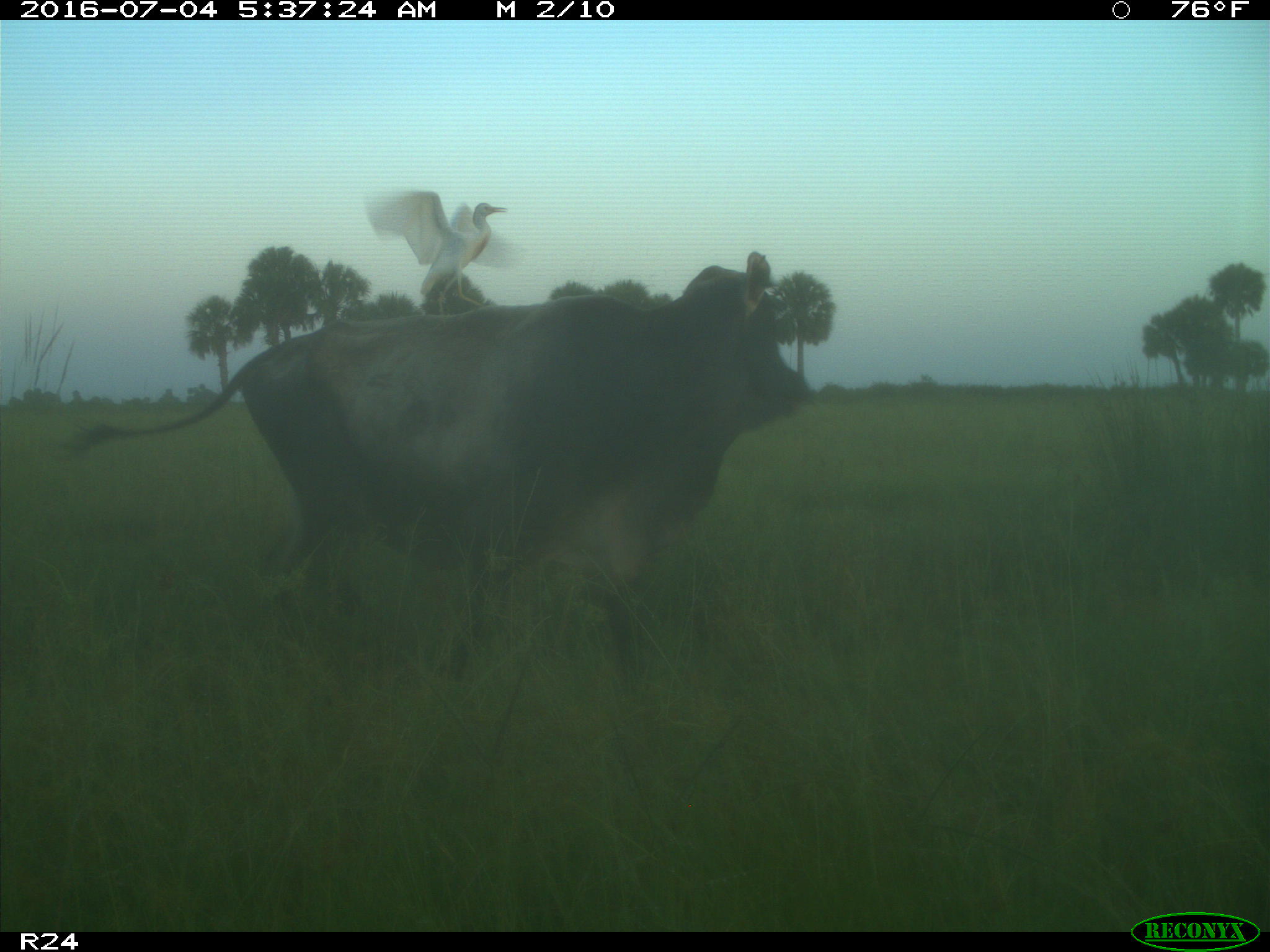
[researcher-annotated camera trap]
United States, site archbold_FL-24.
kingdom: Animalia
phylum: Chordata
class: Mammalia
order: Artiodactyla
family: Bovidae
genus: Bos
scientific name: Bos taurus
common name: domestic cow